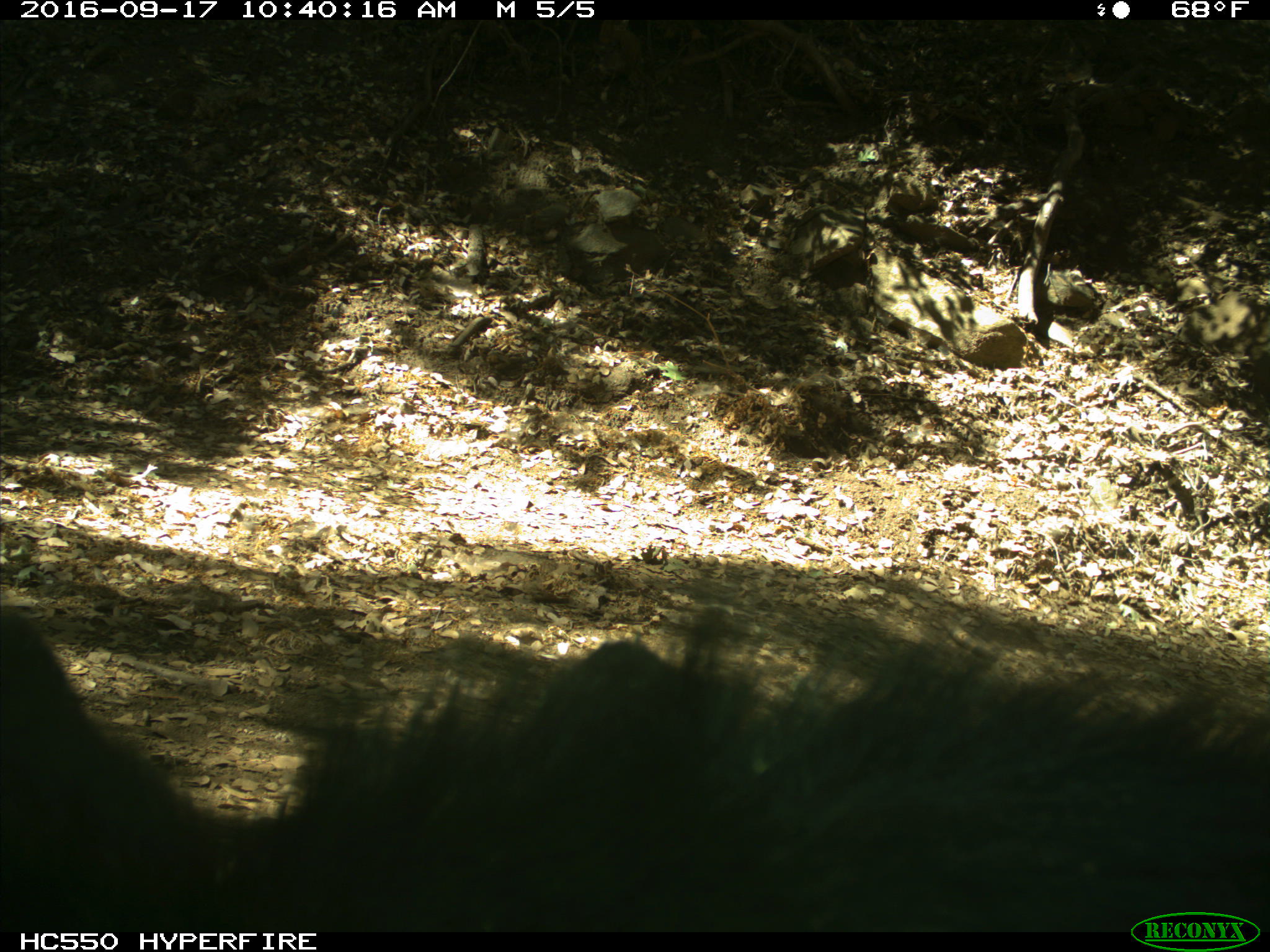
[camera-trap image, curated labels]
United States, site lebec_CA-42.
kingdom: Animalia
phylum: Chordata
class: Mammalia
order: Carnivora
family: Ursidae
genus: Ursus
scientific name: Ursus americanus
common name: american black bear